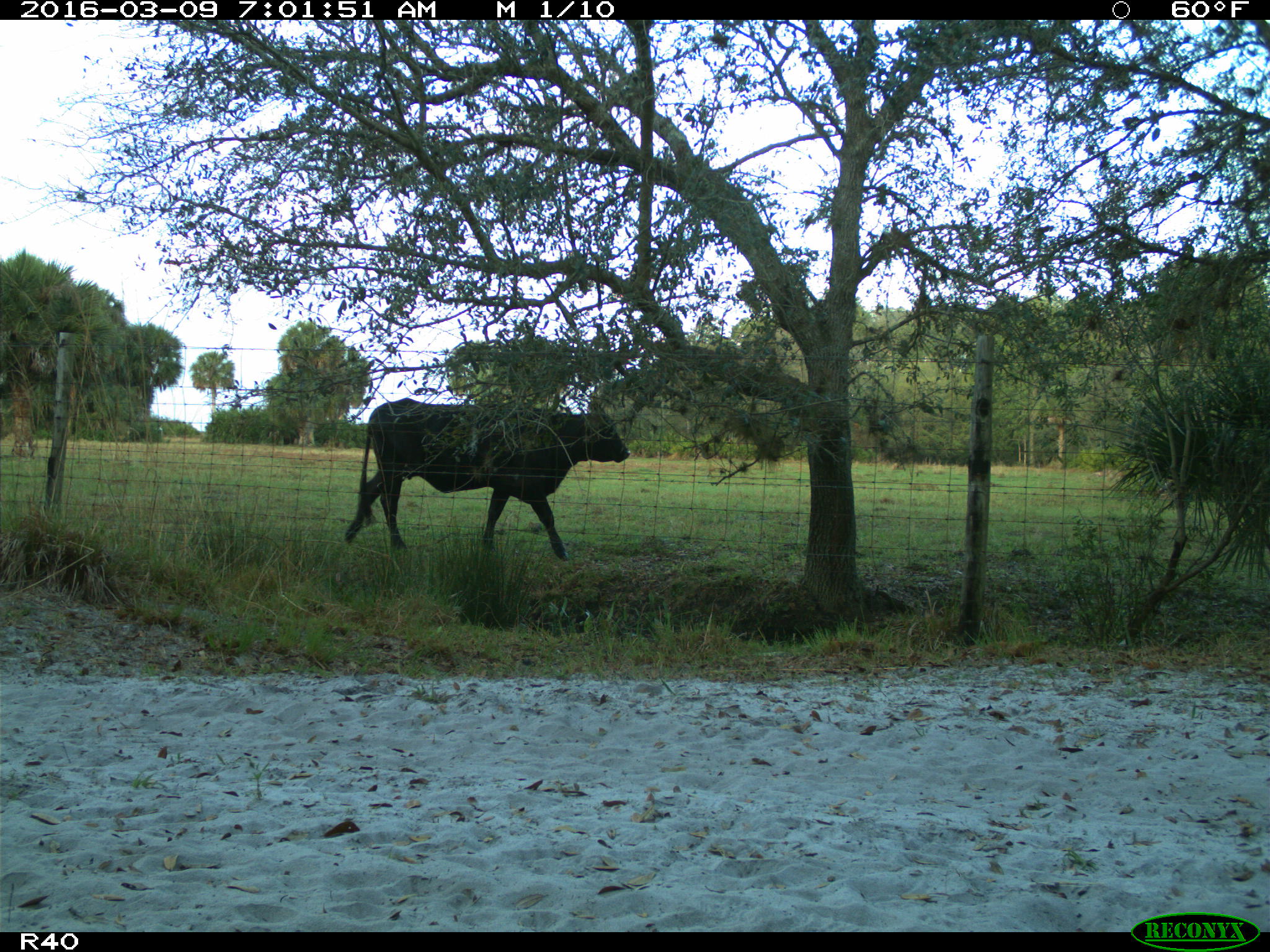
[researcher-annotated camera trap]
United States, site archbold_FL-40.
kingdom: Animalia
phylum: Chordata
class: Mammalia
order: Artiodactyla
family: Bovidae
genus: Bos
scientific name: Bos taurus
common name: domestic cow